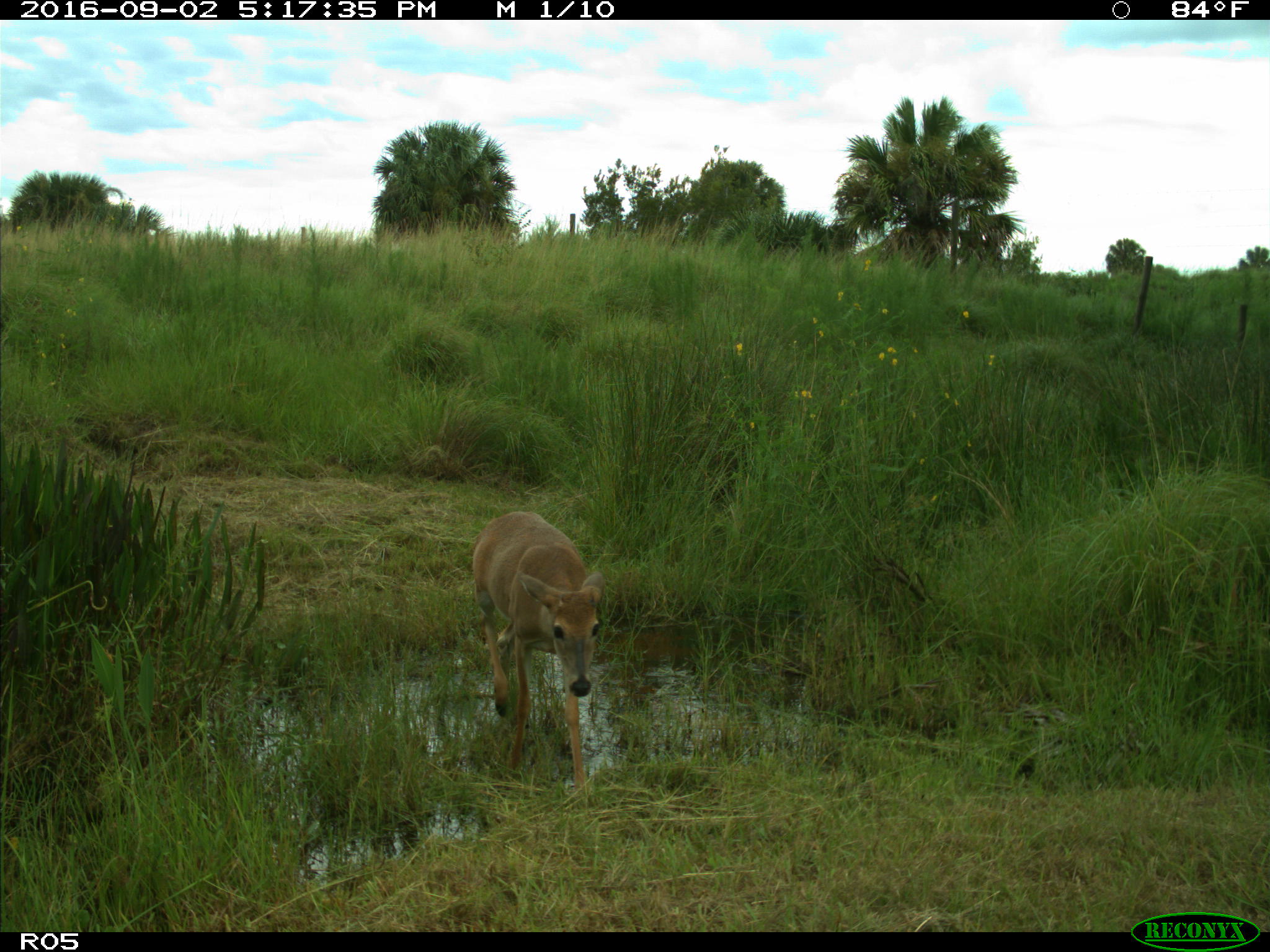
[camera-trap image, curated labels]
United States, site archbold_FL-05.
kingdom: Animalia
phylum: Chordata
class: Mammalia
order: Artiodactyla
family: Cervidae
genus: Odocoileus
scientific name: Odocoileus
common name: deer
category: unidentified deer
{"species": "unidentified deer (deer) (Odocoileus)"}